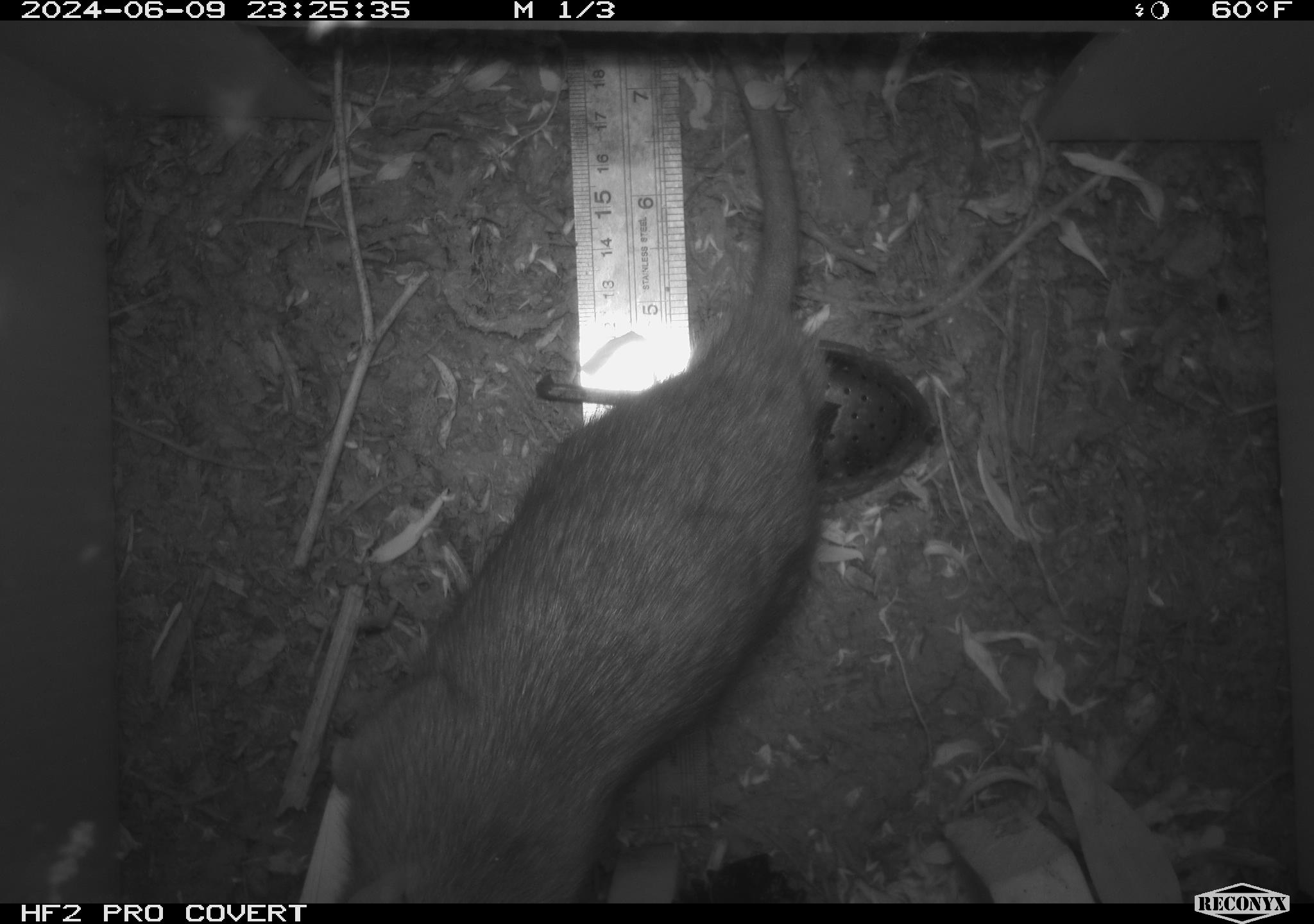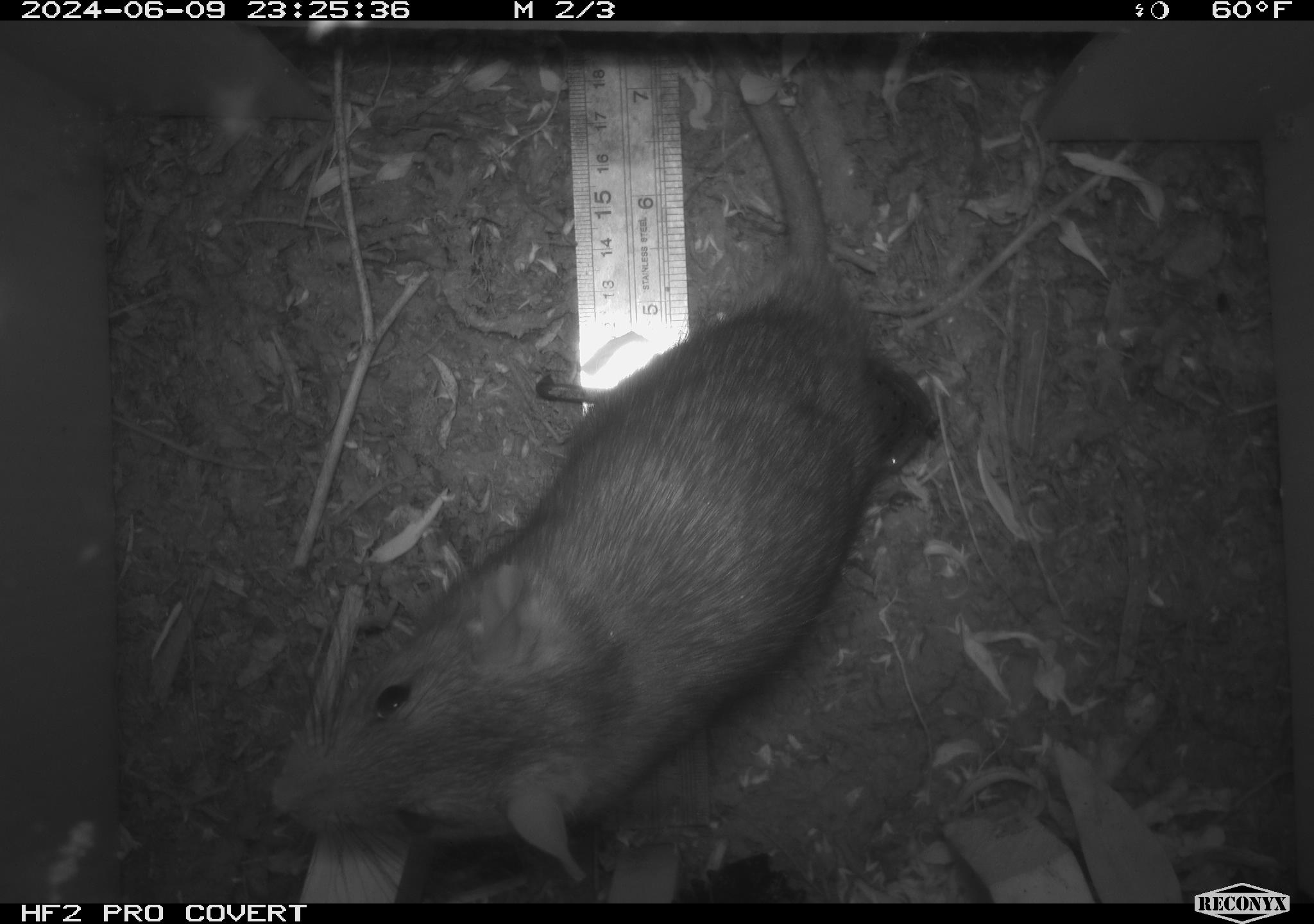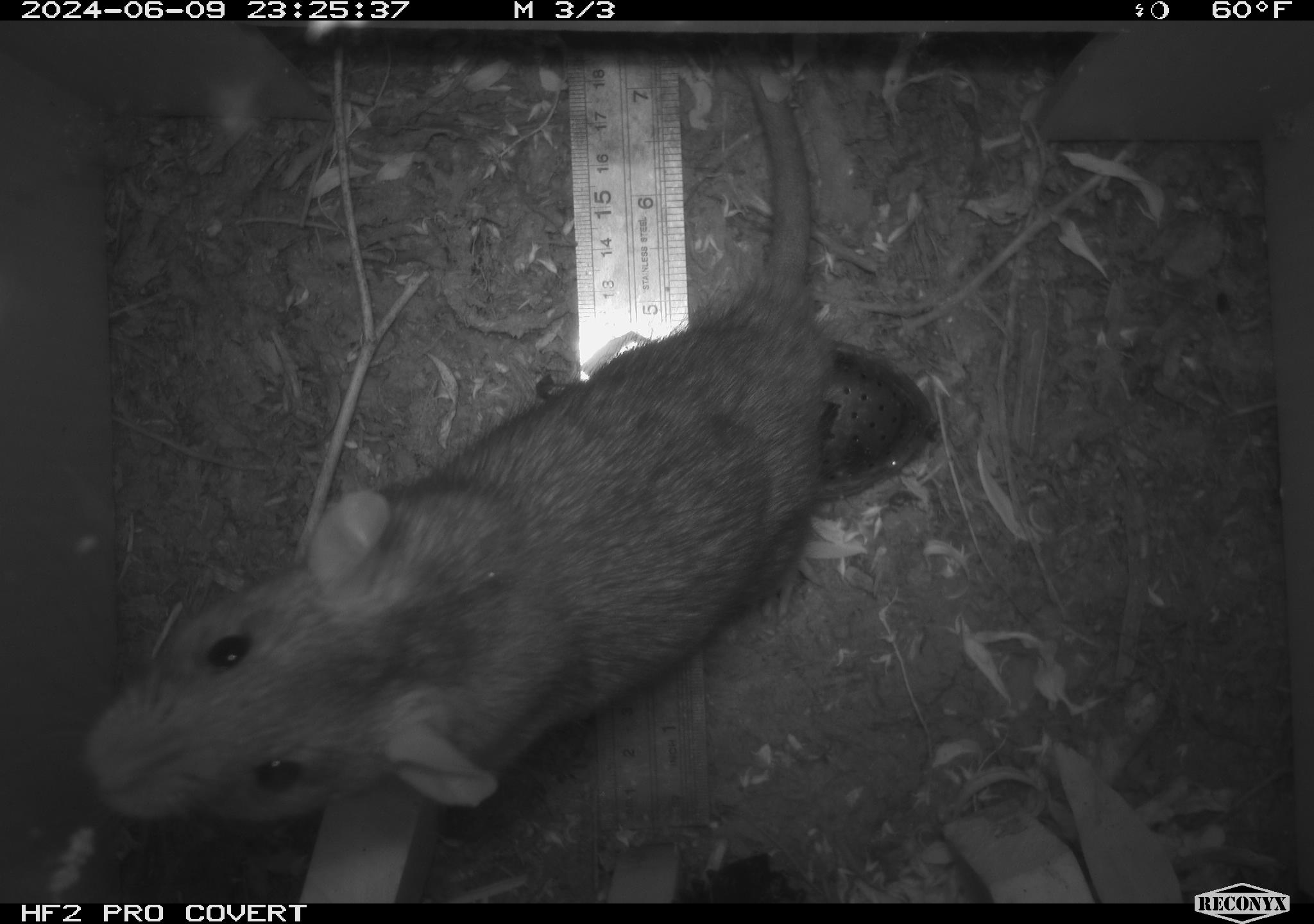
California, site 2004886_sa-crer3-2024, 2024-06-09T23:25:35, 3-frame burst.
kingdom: Animalia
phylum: Chordata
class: Mammalia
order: Rodentia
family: Muridae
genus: Rattus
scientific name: Rattus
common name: rat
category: rattus species